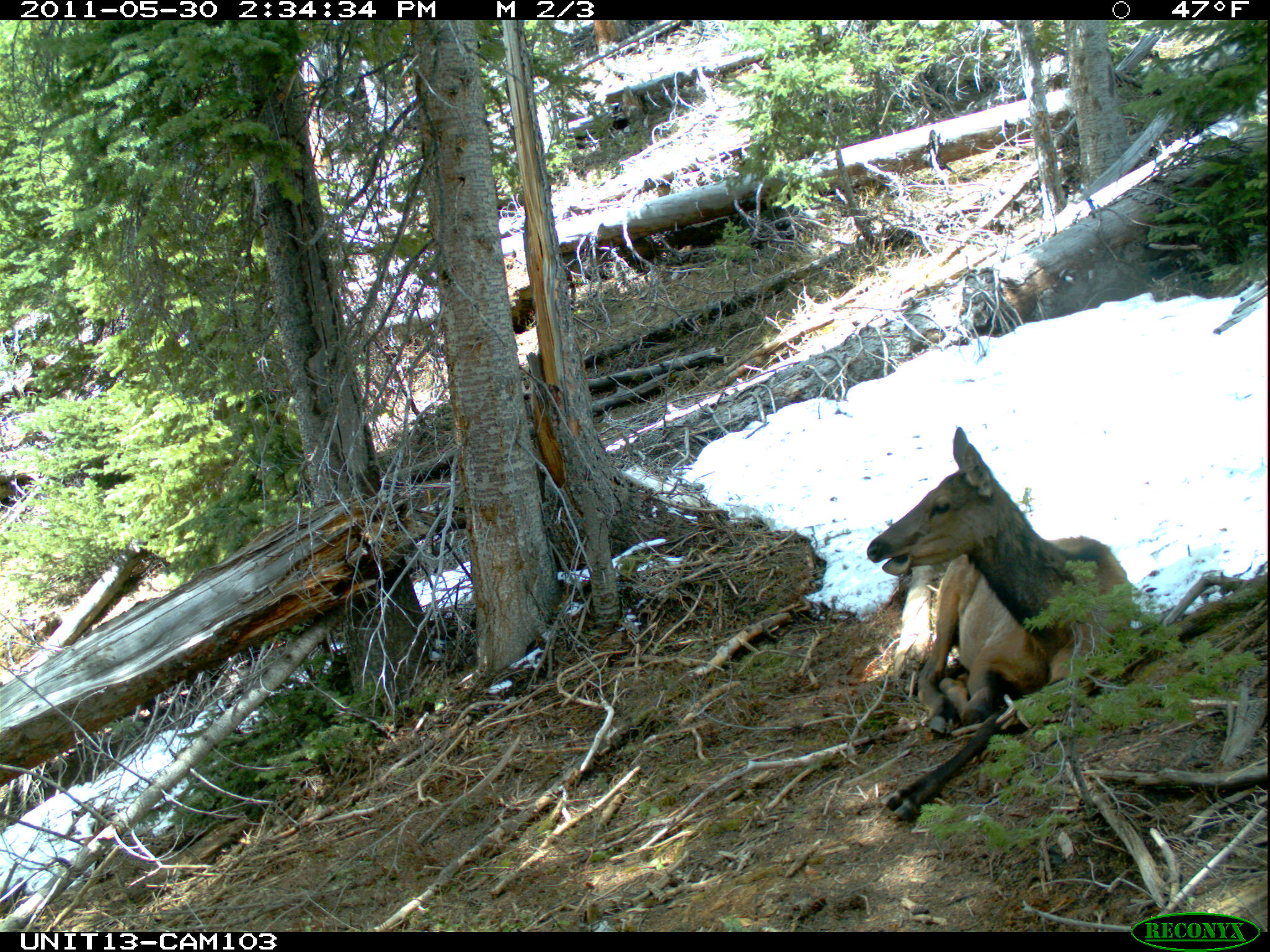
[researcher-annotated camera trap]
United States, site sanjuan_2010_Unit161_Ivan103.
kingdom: Animalia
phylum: Chordata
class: Mammalia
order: Artiodactyla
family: Cervidae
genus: Cervus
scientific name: Cervus elaphus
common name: red deer